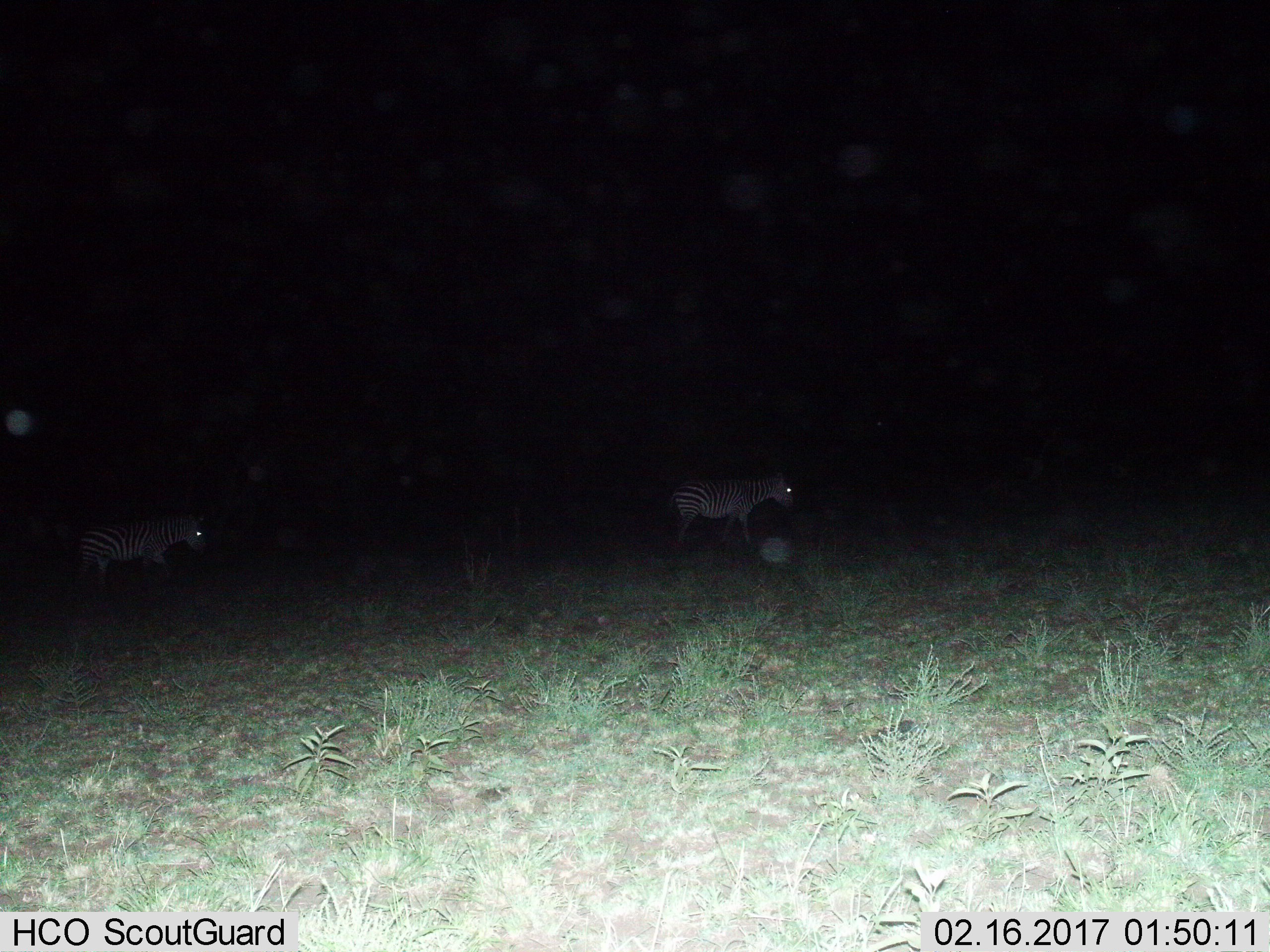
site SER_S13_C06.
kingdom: Animalia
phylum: Chordata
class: Mammalia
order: Perissodactyla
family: Equidae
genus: Equus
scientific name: Equus quagga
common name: plains zebra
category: zebraplains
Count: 2.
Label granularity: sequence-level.